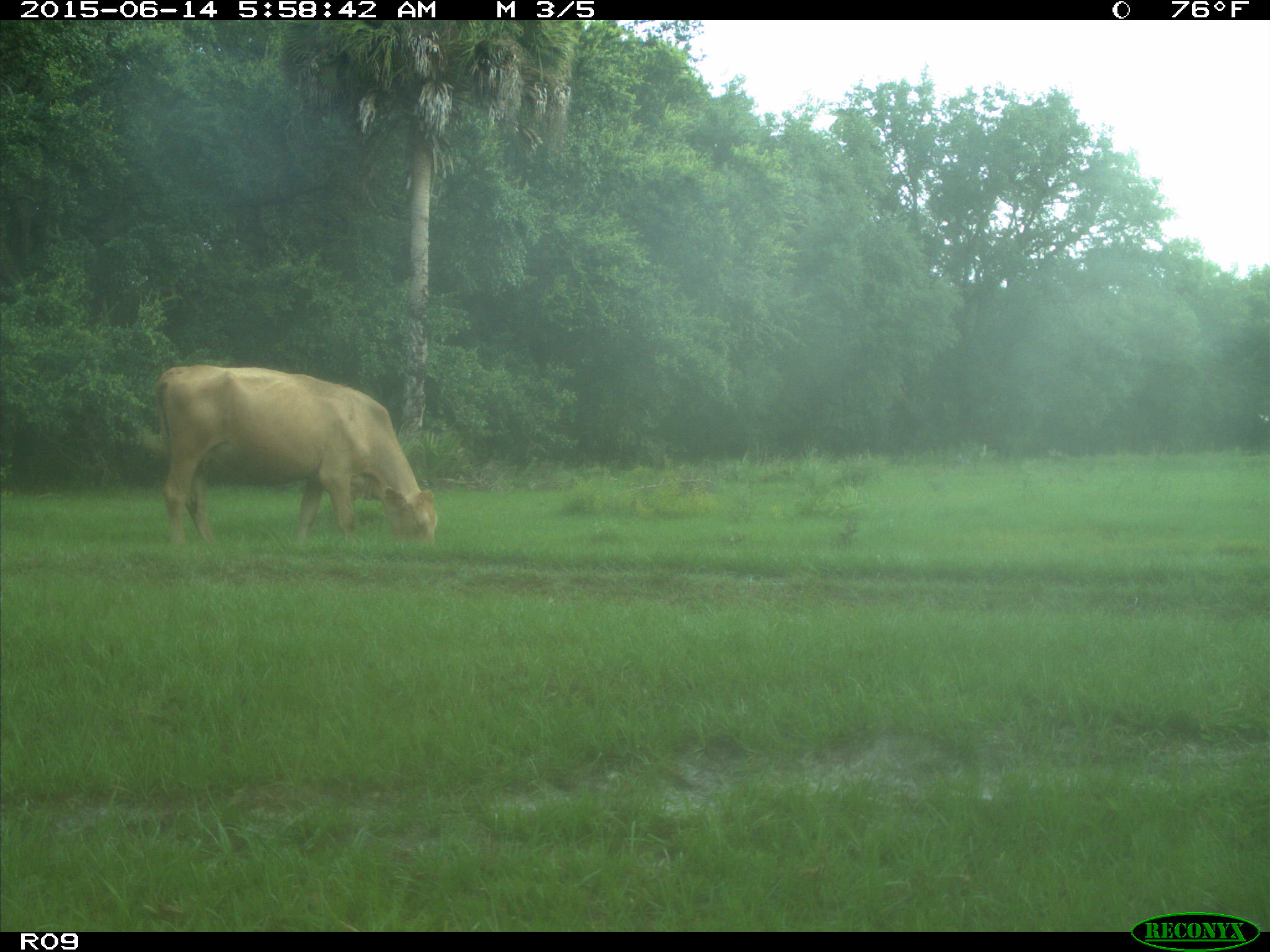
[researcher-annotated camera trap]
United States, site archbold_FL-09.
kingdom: Animalia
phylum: Chordata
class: Mammalia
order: Artiodactyla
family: Bovidae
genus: Bos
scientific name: Bos taurus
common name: domestic cow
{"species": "Bos taurus (domestic cow)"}